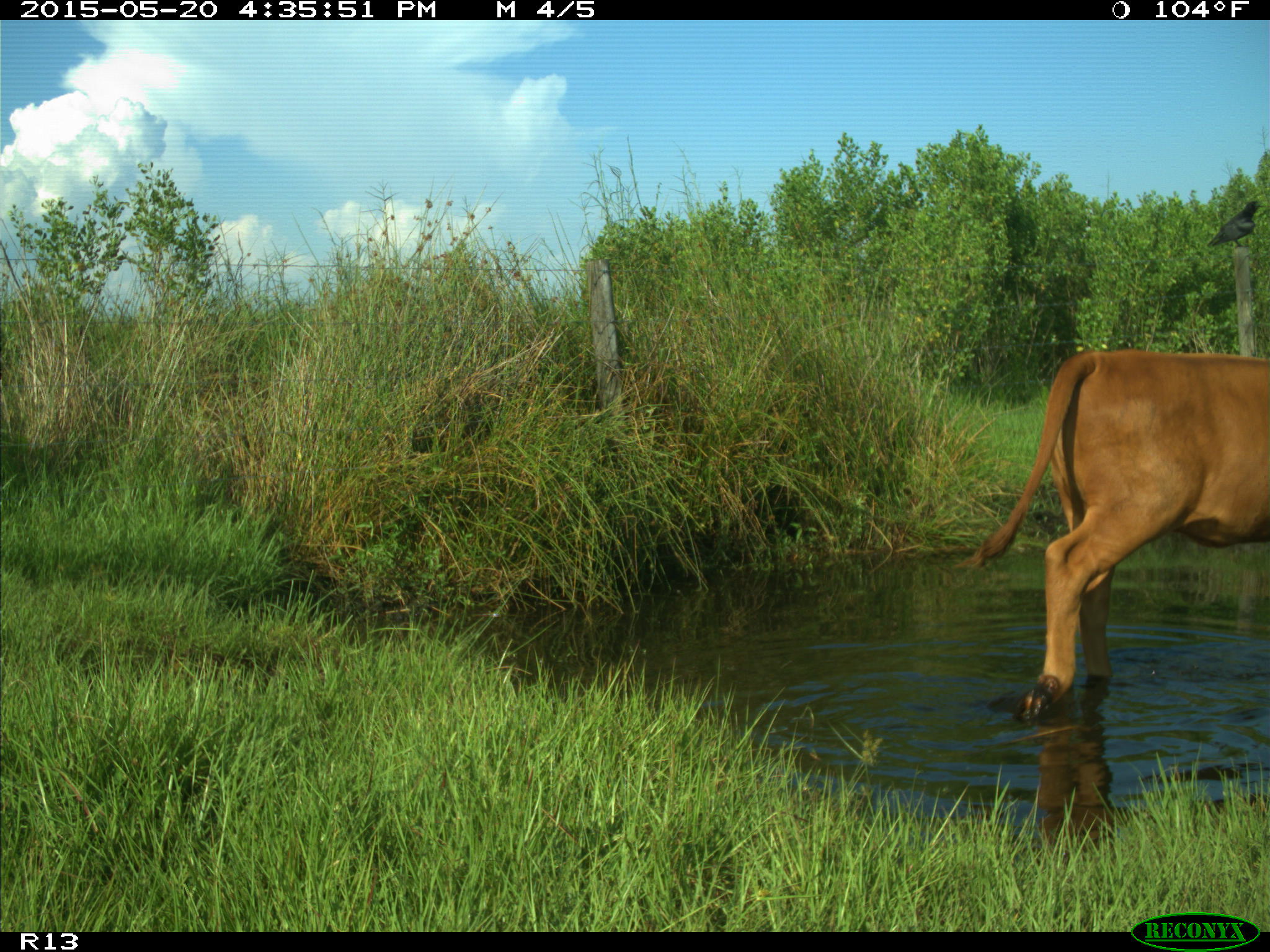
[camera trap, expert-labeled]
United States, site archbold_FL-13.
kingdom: Animalia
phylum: Chordata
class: Mammalia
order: Artiodactyla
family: Bovidae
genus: Bos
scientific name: Bos taurus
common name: domestic cow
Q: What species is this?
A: Bos taurus (domestic cow).